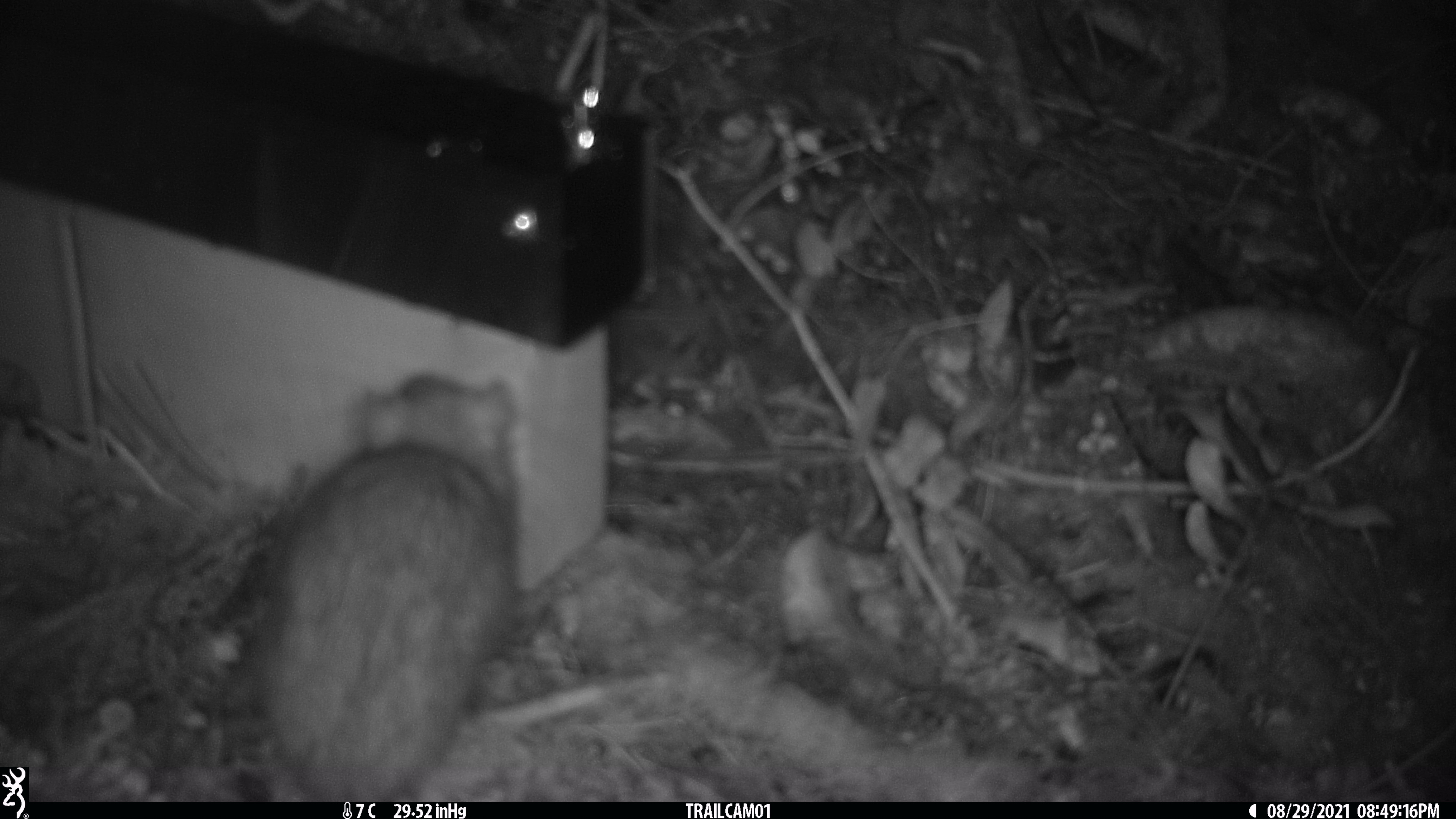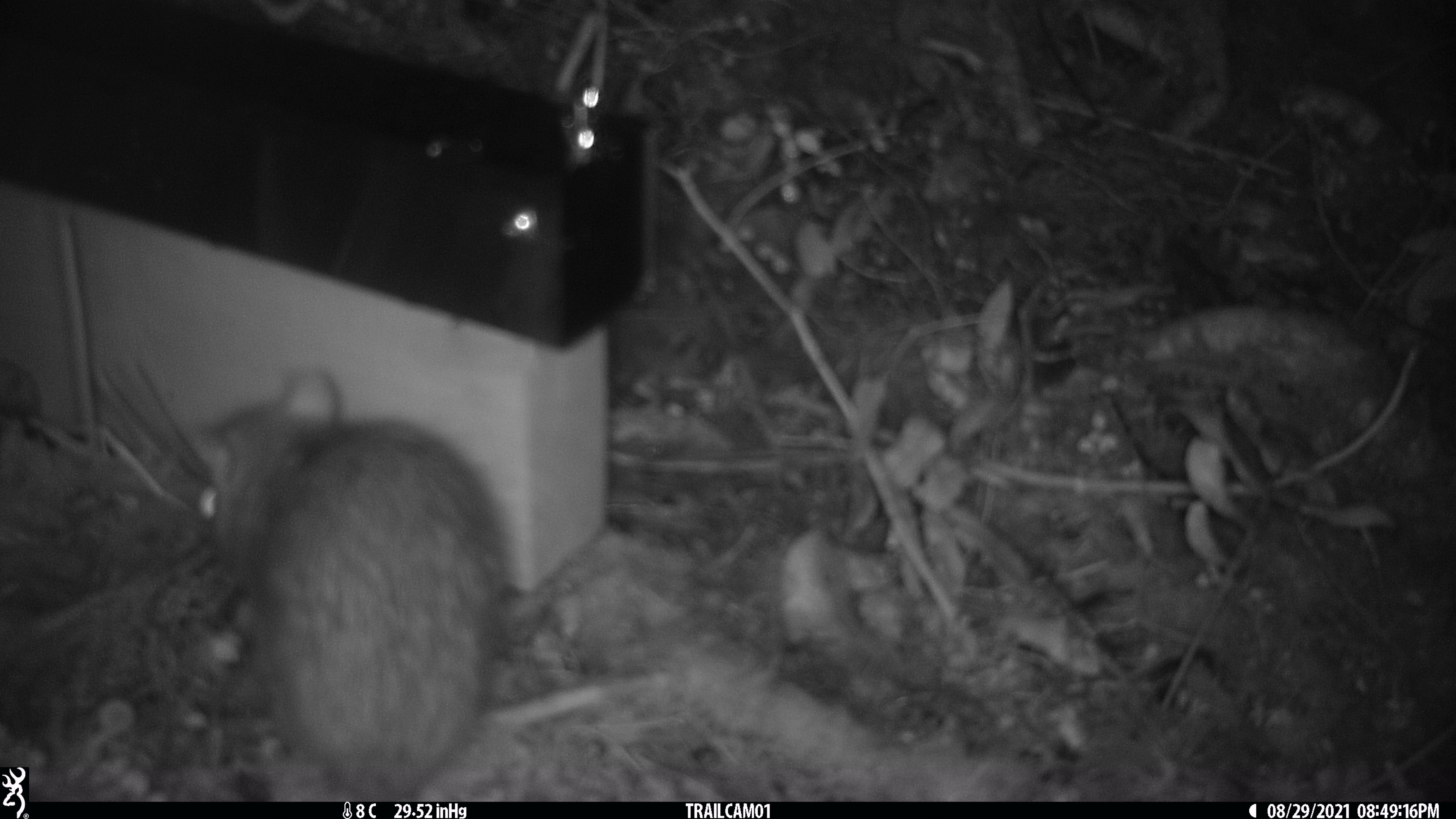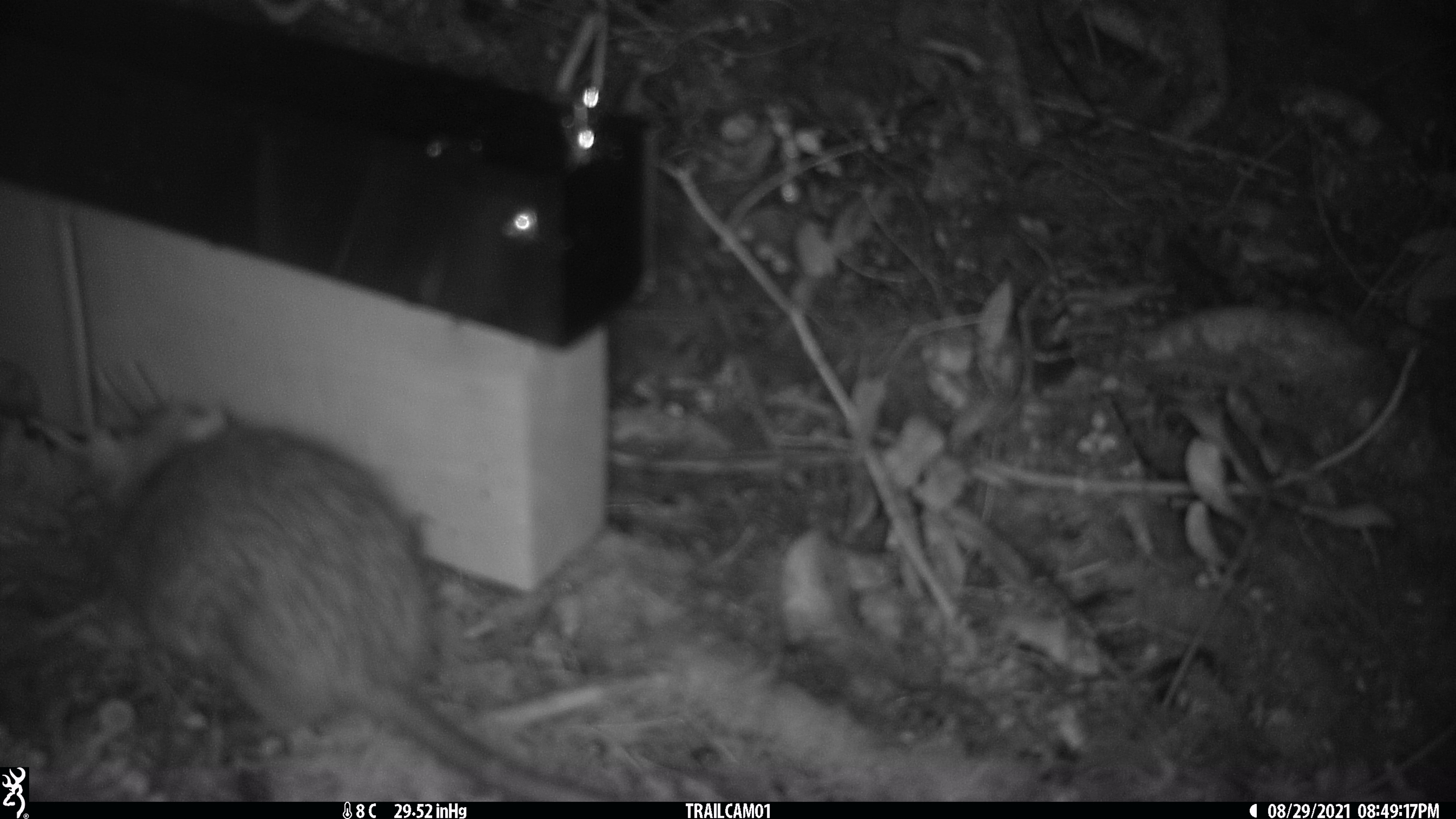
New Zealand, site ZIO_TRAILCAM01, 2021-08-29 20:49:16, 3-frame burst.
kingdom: Animalia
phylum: Chordata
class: Mammalia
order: Rodentia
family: Muridae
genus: Rattus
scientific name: Rattus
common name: rat